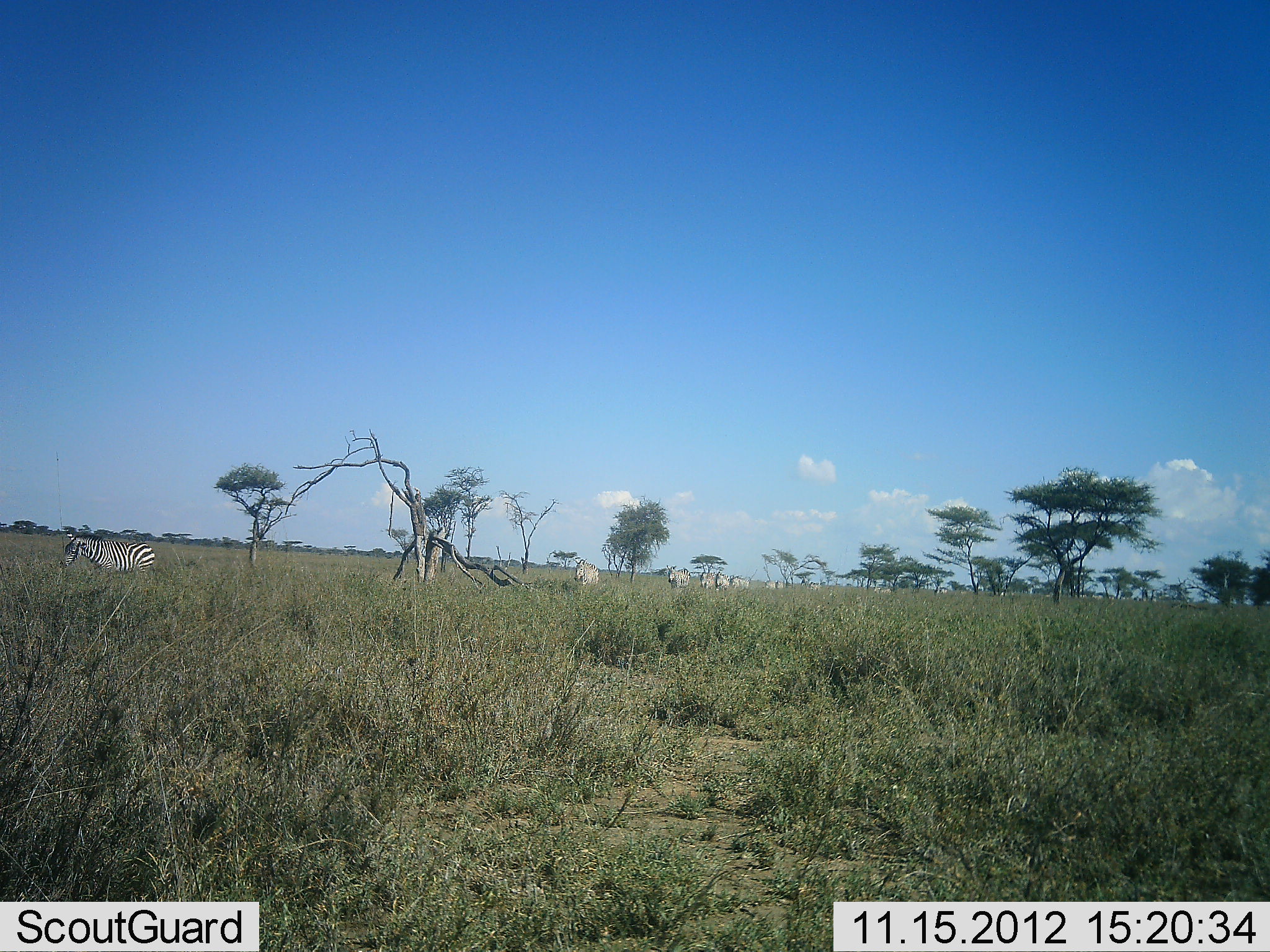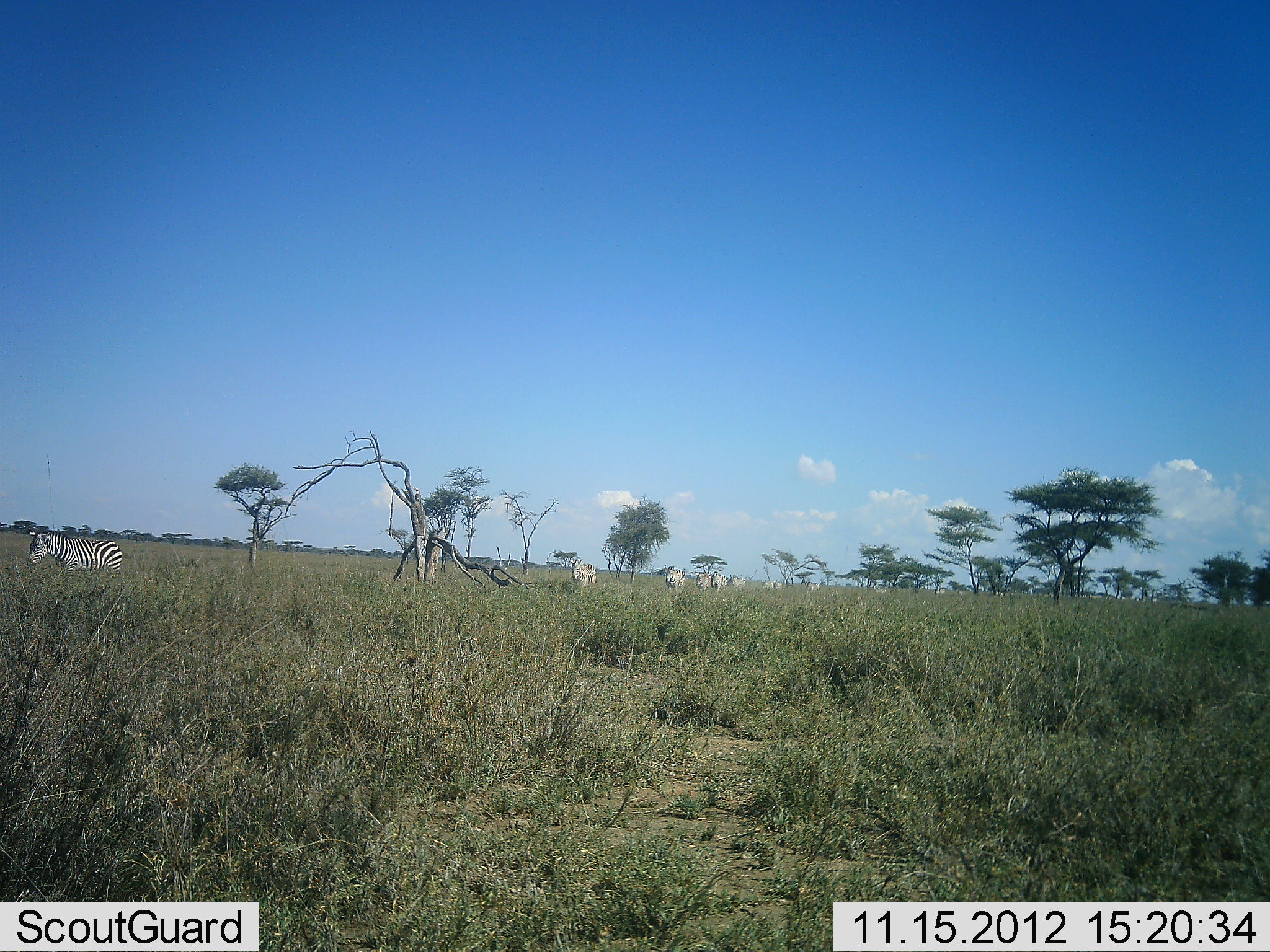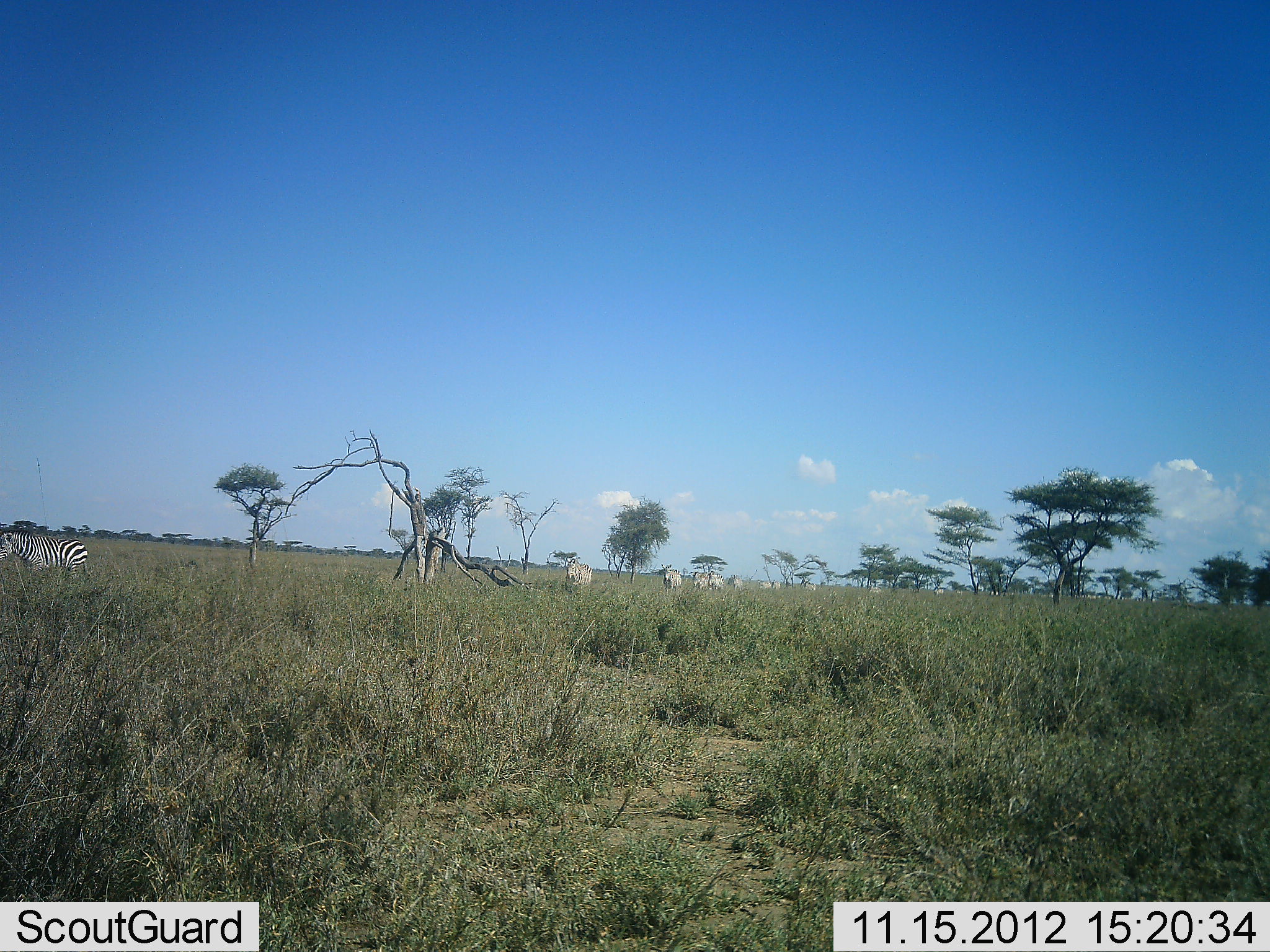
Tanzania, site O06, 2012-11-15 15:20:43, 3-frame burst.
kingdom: Animalia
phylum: Chordata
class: Mammalia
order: Perissodactyla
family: Equidae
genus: Equus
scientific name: Equus quagga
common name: plains zebra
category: zebra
Zebra (plains zebra) (Equus quagga), count 10. Behavior (volunteer vote fractions): standing 10%, resting 0%, moving 100%, interacting 0%. Young present (vote fraction): 0%. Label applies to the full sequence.